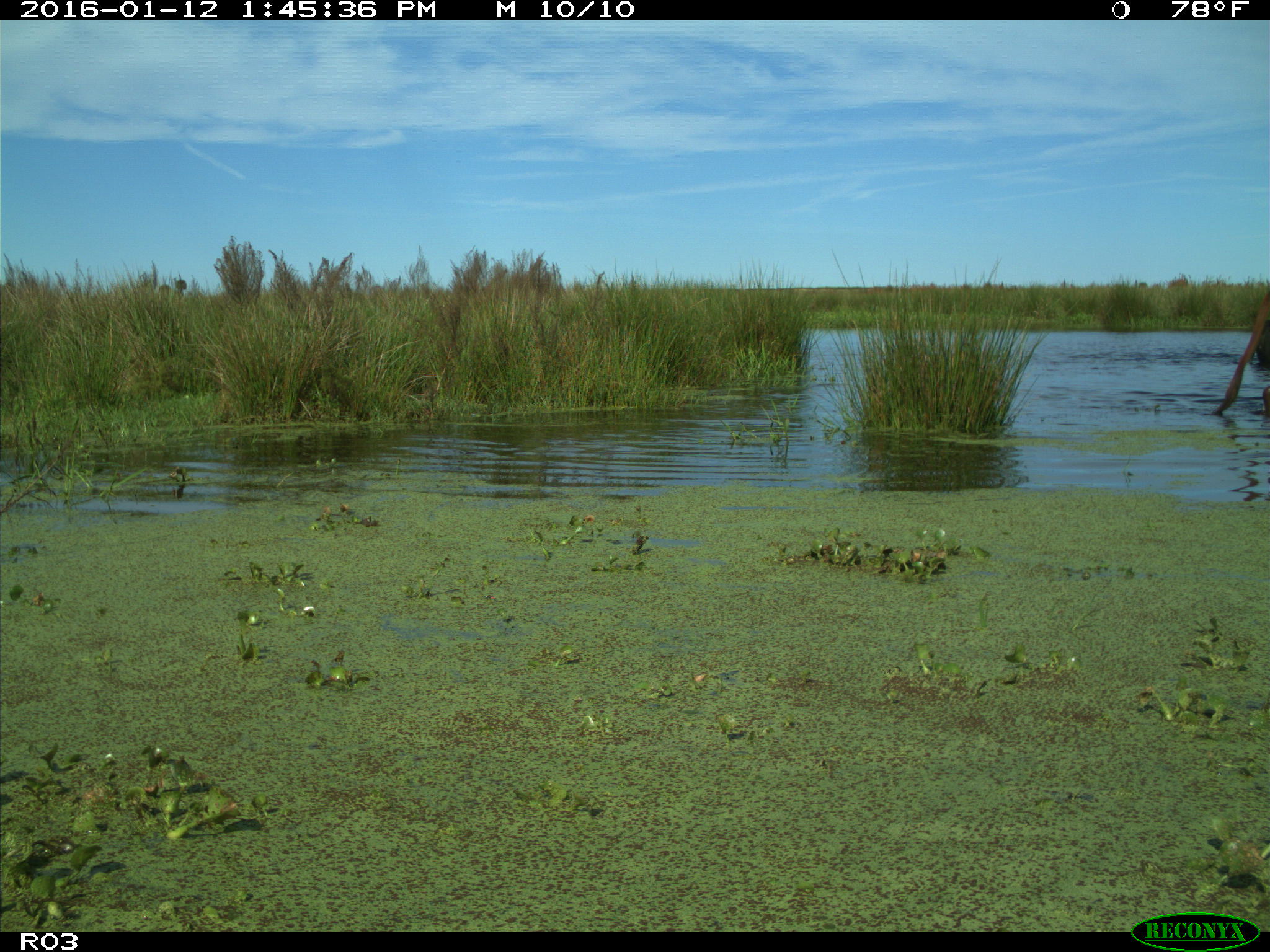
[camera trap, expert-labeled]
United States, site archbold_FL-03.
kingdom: Animalia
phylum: Chordata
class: Mammalia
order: Artiodactyla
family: Bovidae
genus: Bos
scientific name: Bos taurus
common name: domestic cow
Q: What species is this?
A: Bos taurus (domestic cow).